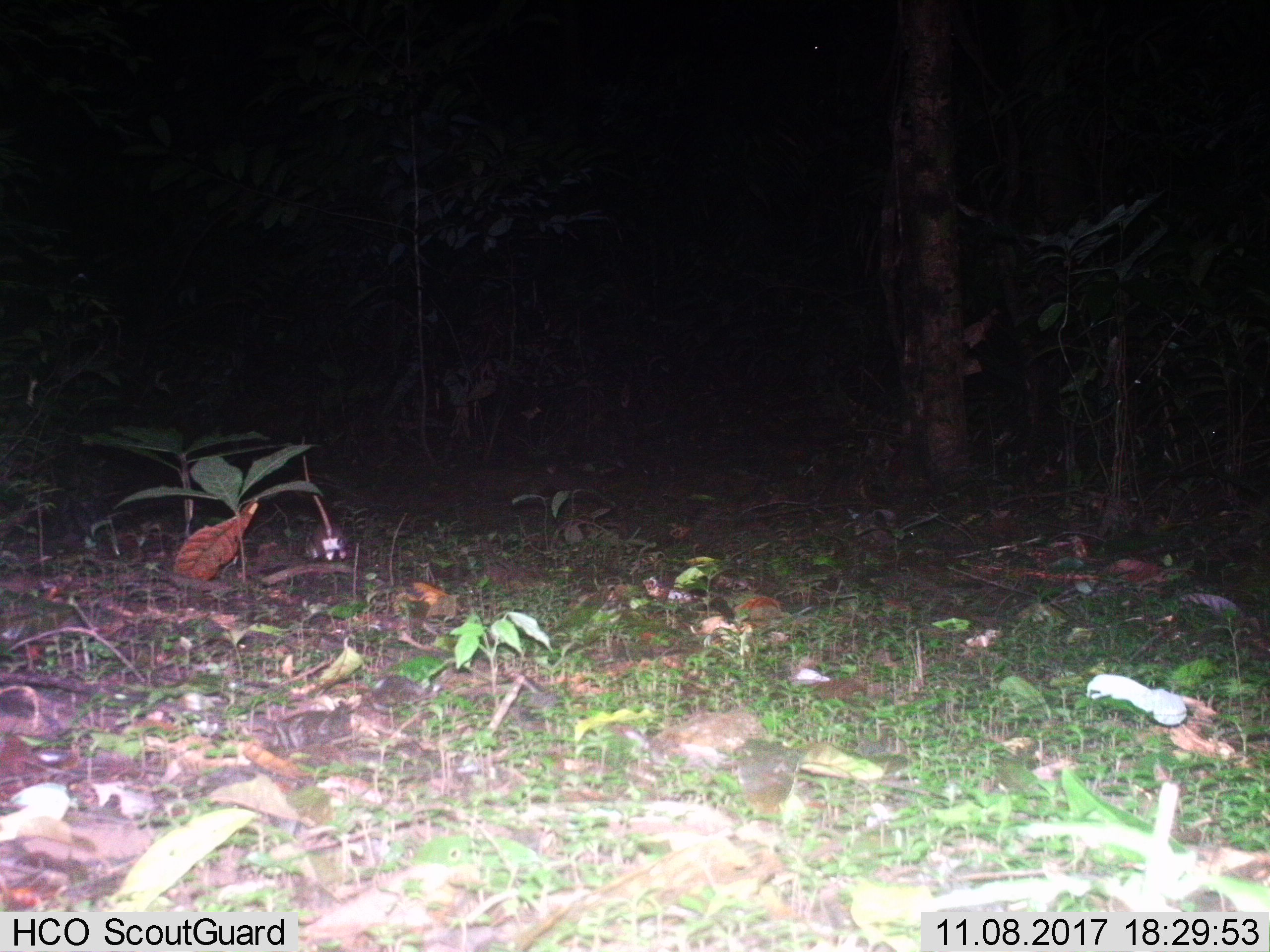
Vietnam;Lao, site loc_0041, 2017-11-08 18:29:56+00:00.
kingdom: Animalia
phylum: Chordata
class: Mammalia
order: Rodentia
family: Muridae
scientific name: Muridae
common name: old-world mice and rats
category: unidentified murid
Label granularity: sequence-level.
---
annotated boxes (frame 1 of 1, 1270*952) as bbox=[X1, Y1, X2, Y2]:
unidentified murid: bbox=[301, 434, 349, 562]